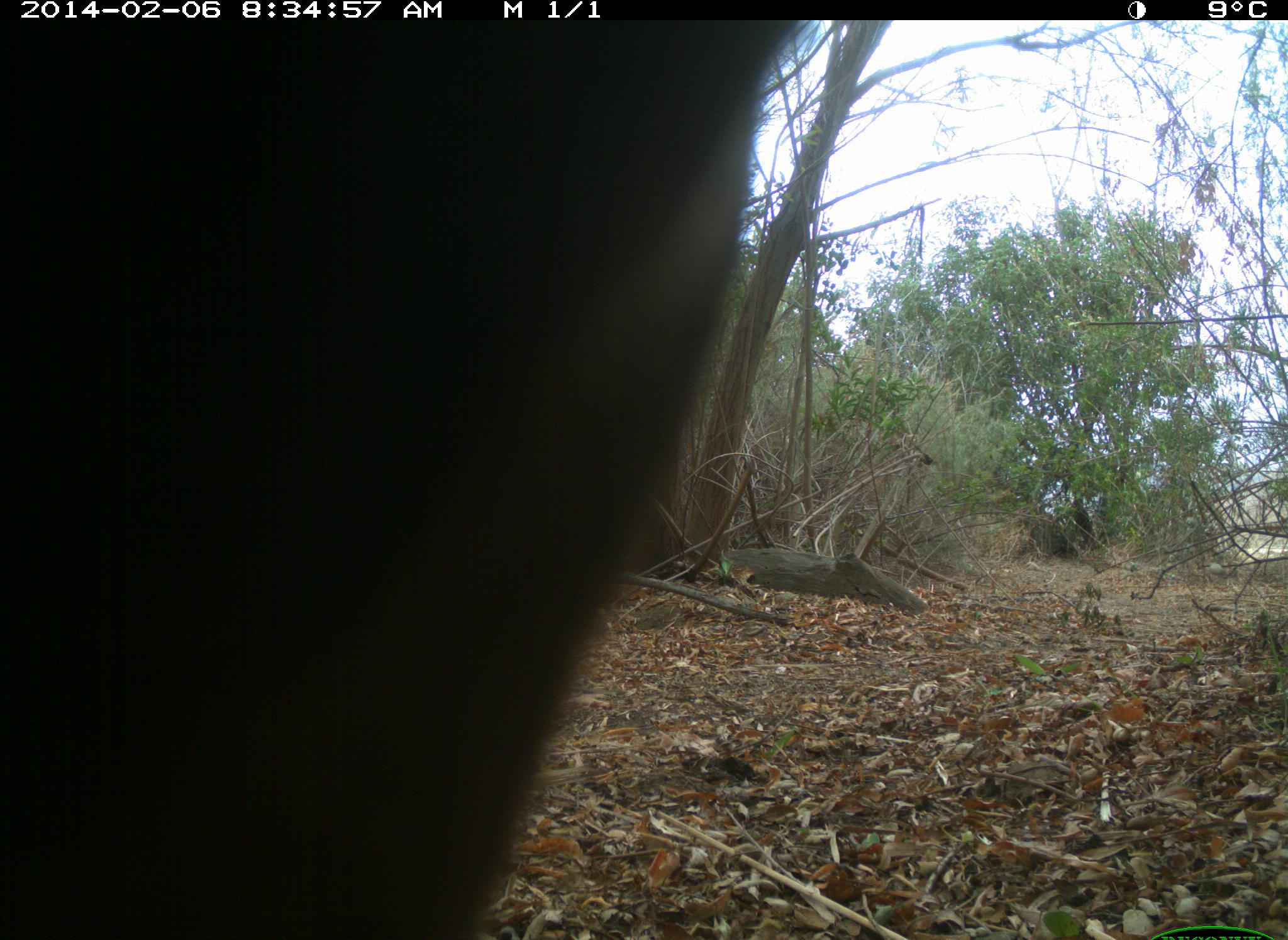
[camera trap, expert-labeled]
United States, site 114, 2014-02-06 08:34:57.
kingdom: Animalia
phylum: Chordata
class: Mammalia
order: Artiodactyla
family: Bovidae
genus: Bos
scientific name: Bos taurus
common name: cow